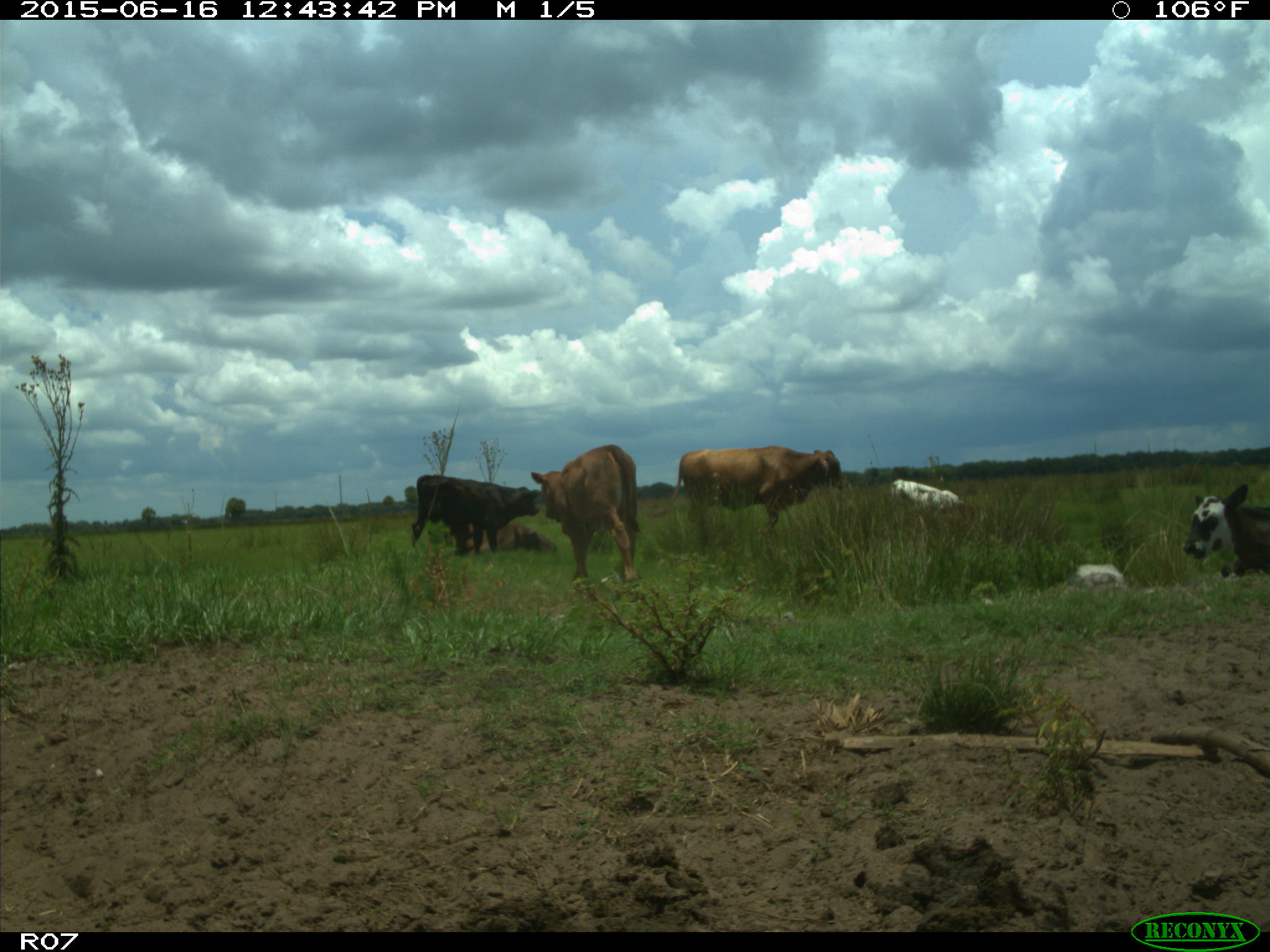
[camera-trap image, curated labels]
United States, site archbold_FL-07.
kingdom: Animalia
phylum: Chordata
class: Mammalia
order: Artiodactyla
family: Bovidae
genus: Bos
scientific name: Bos taurus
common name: domestic cow